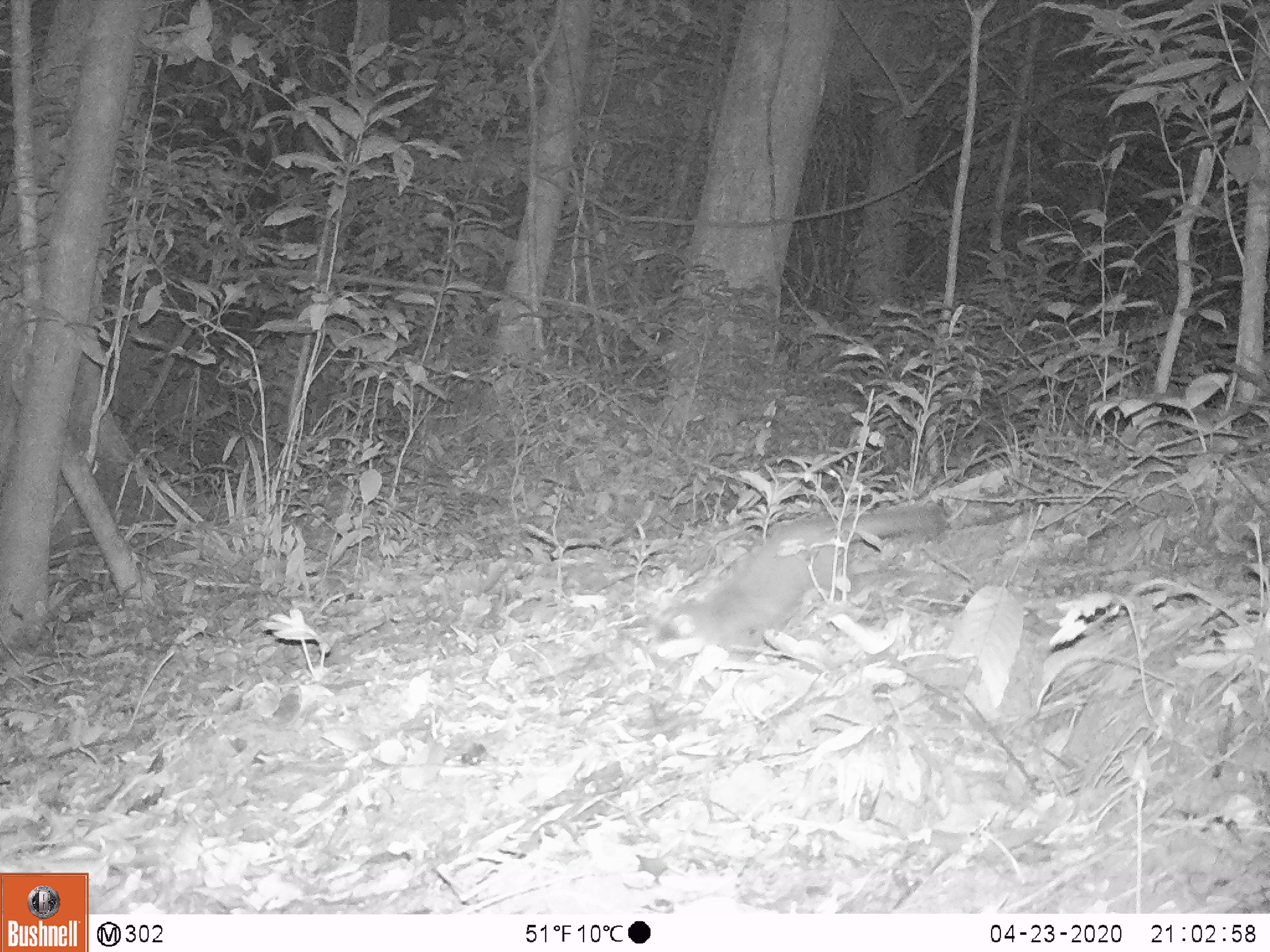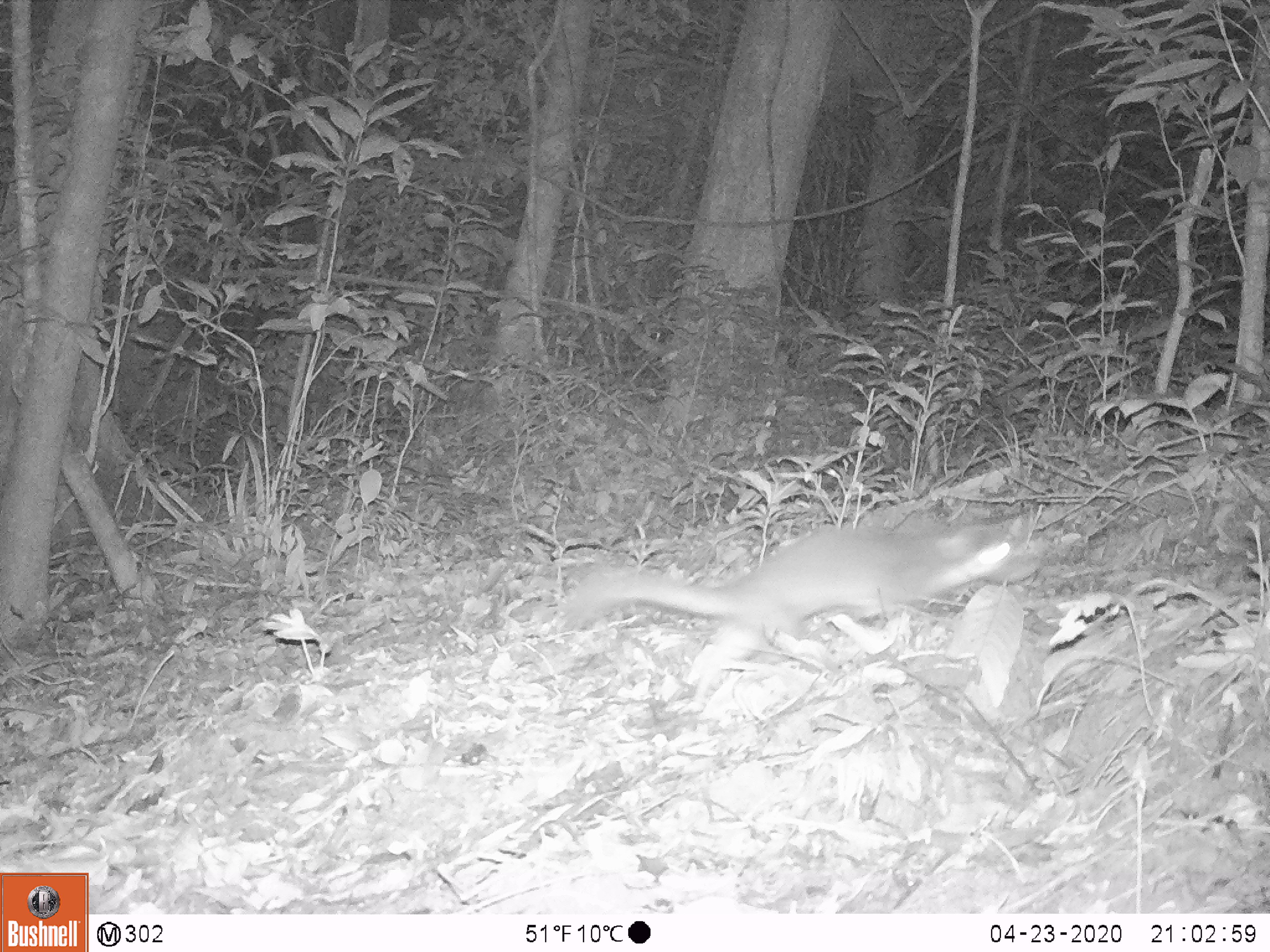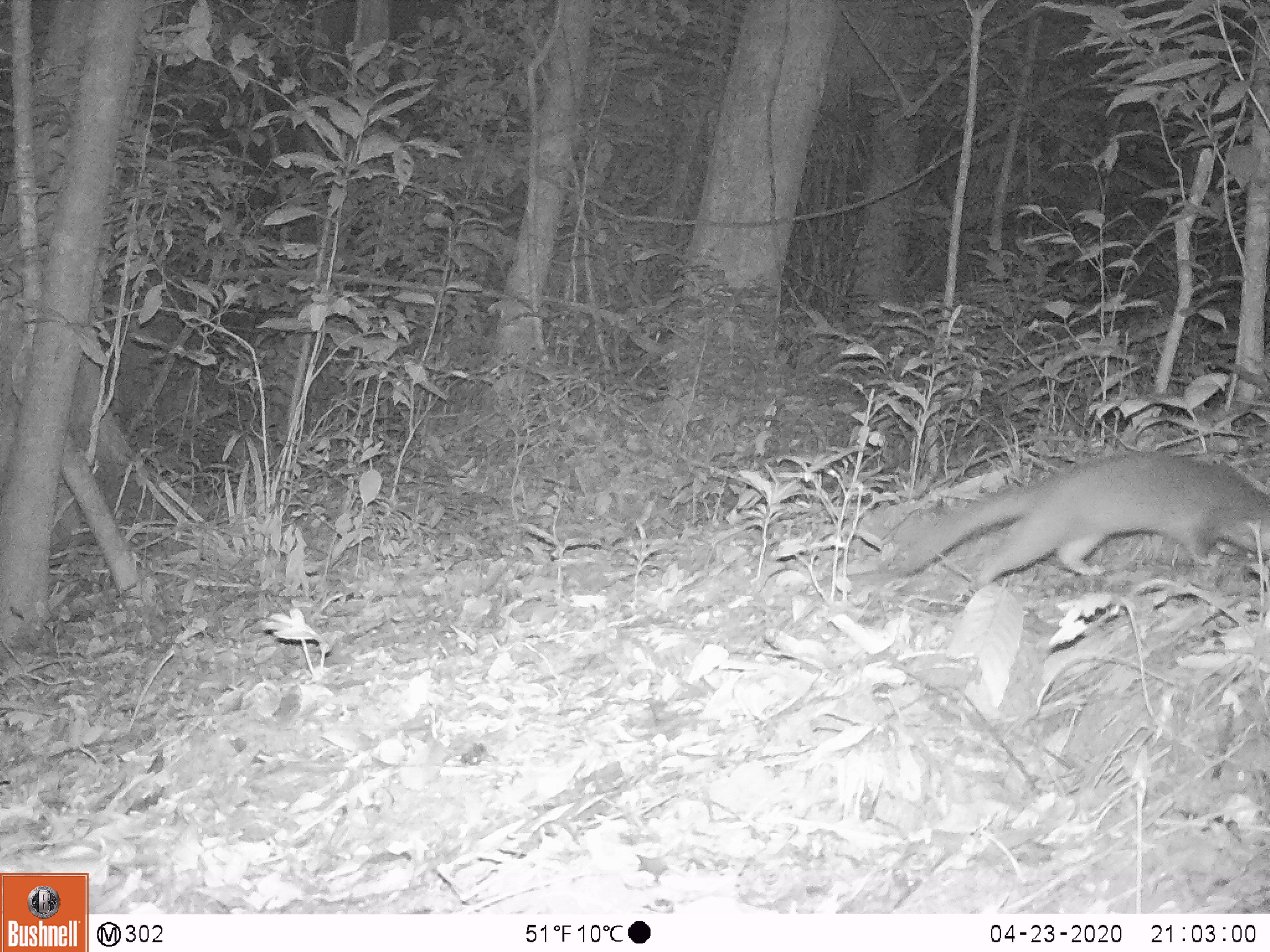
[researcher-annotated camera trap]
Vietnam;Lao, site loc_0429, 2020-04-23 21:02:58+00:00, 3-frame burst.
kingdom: Animalia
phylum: Chordata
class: Mammalia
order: Carnivora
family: Mustelidae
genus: Melogale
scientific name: Melogale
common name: ferret badger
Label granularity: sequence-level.